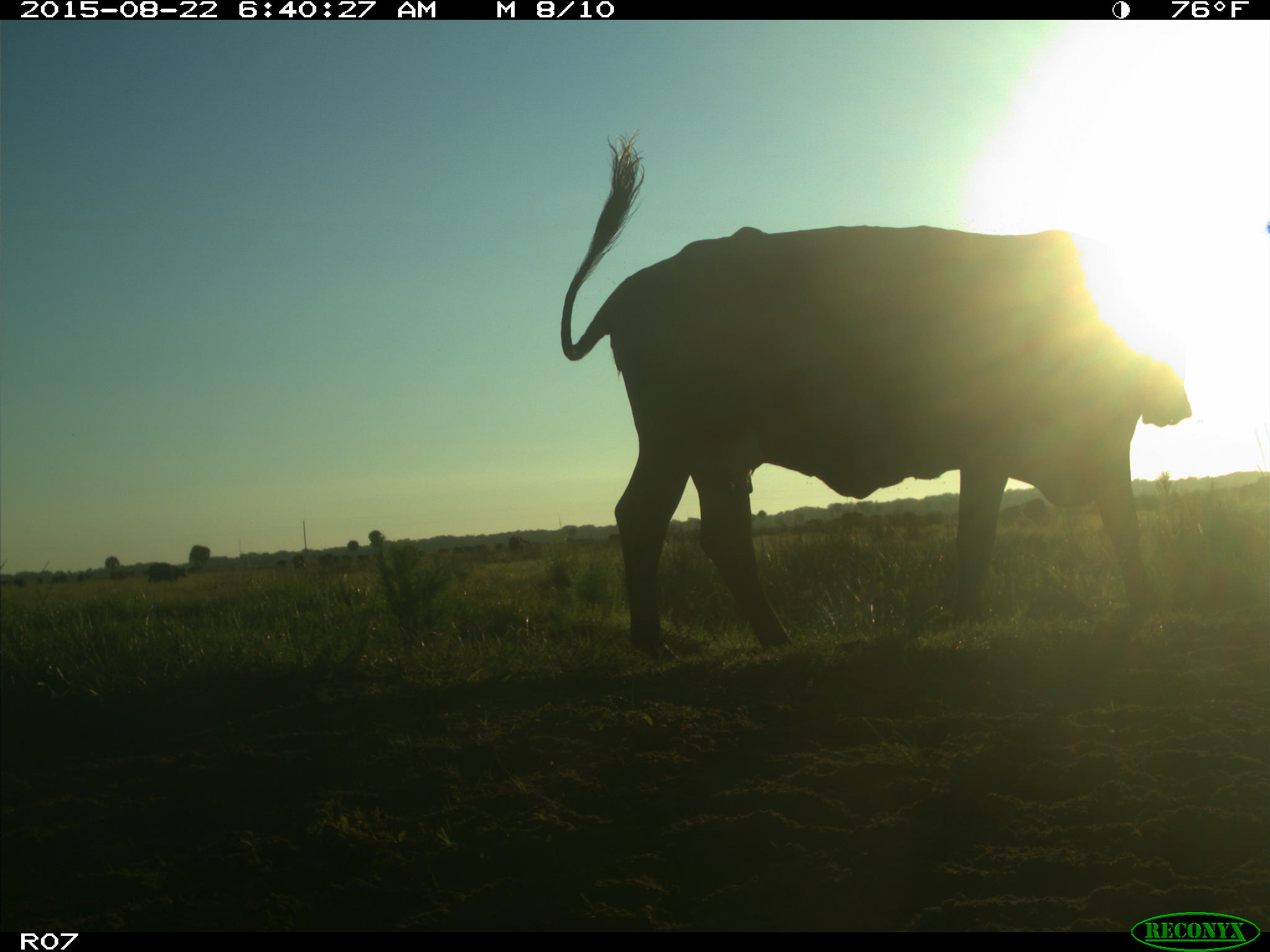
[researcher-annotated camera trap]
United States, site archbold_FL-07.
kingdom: Animalia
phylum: Chordata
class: Mammalia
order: Artiodactyla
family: Bovidae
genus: Bos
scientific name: Bos taurus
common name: domestic cow